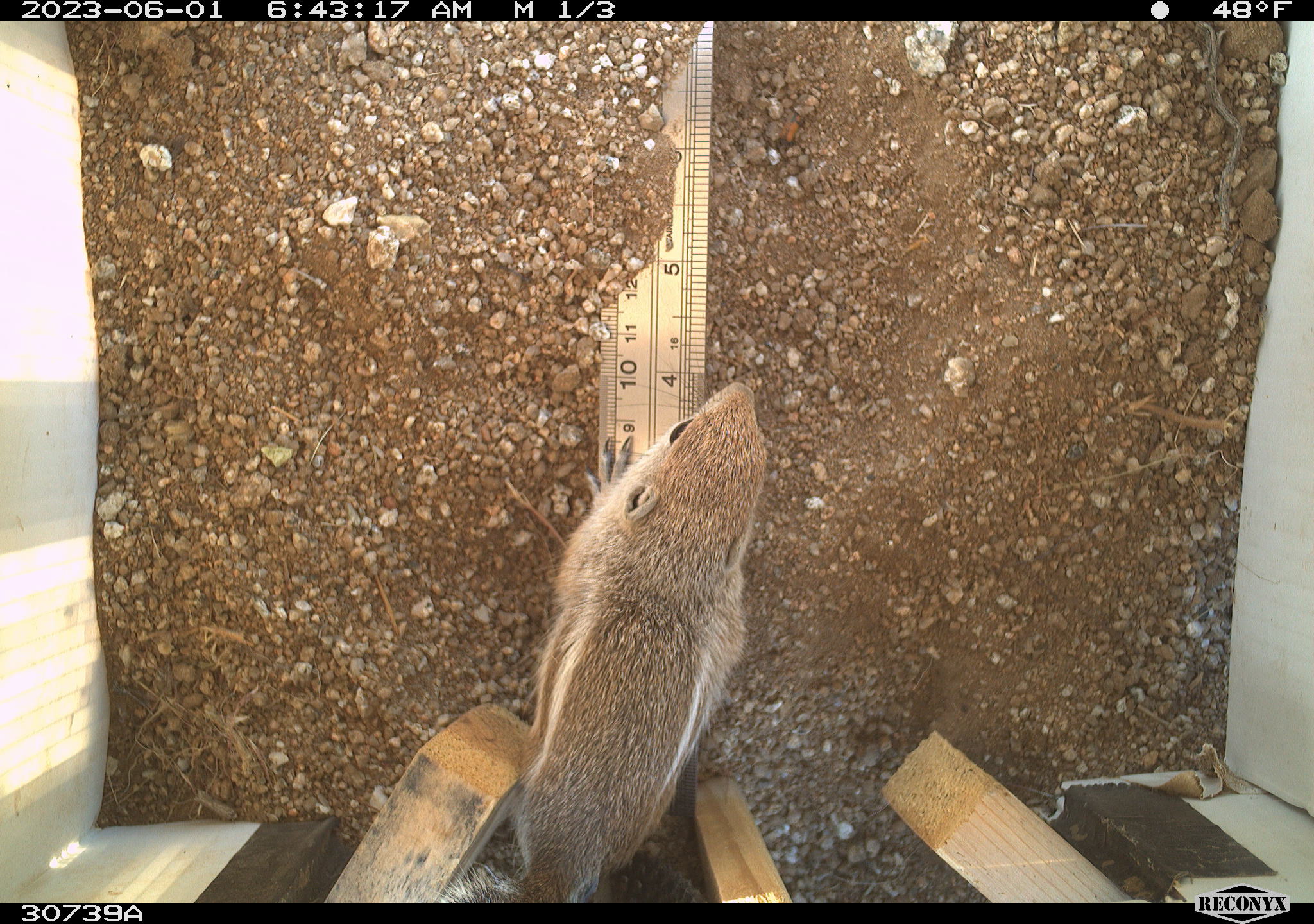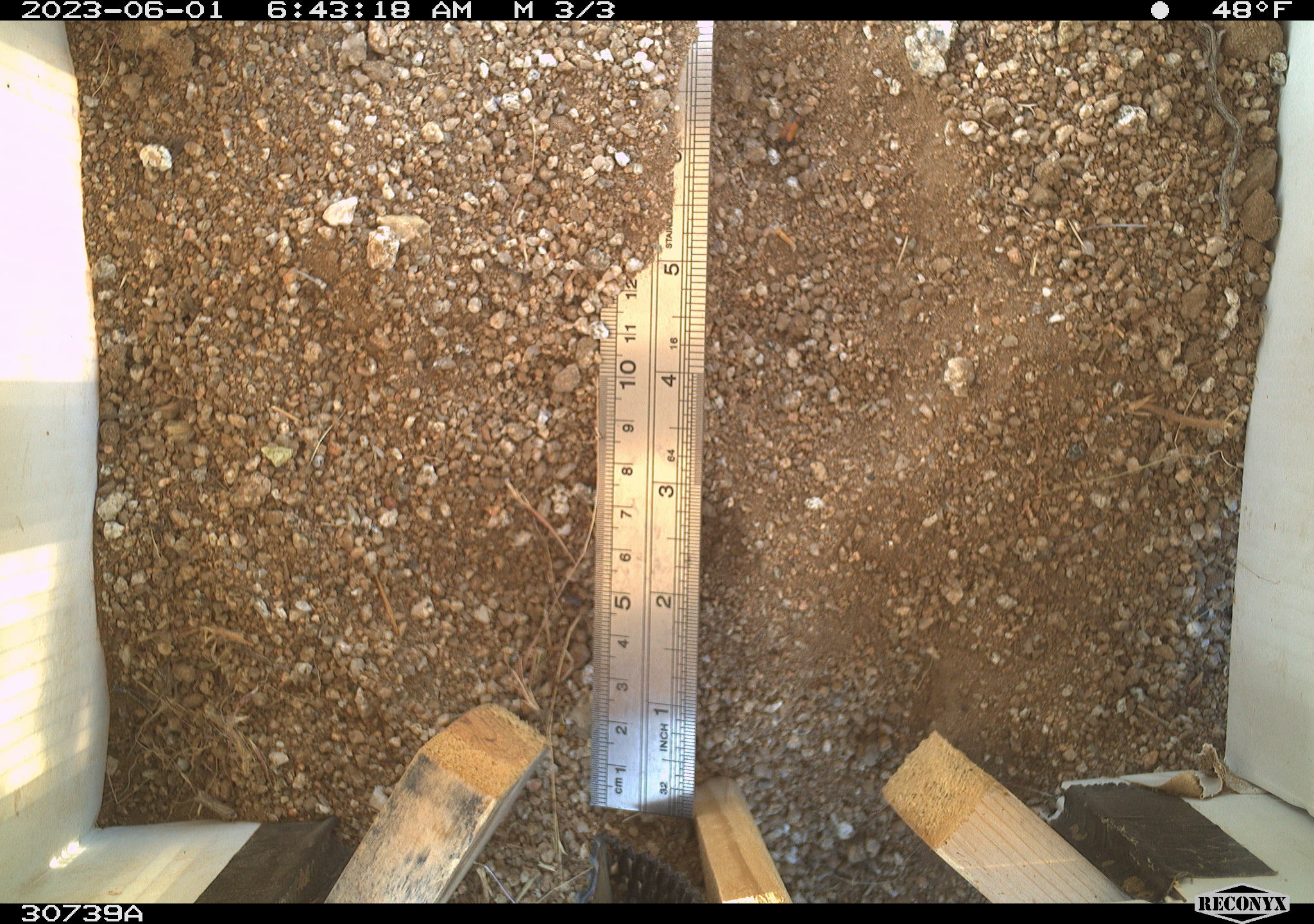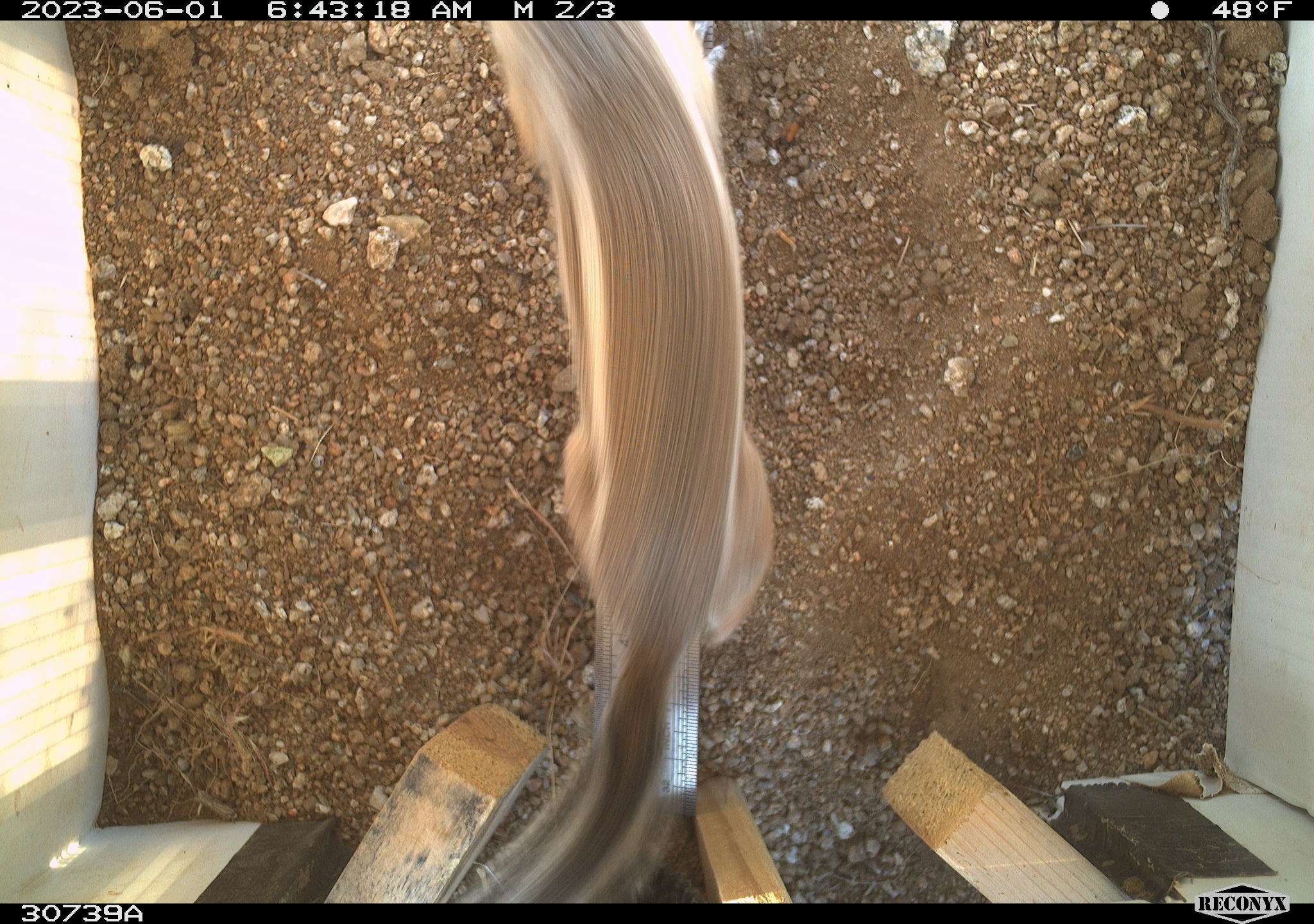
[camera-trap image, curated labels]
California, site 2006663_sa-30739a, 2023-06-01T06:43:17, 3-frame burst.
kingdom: Animalia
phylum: Chordata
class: Mammalia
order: Rodentia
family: Sciuridae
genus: Ammospermophilus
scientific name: Ammospermophilus leucurus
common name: white-tailed antelope squirrel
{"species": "white-tailed antelope squirrel (Ammospermophilus leucurus)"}